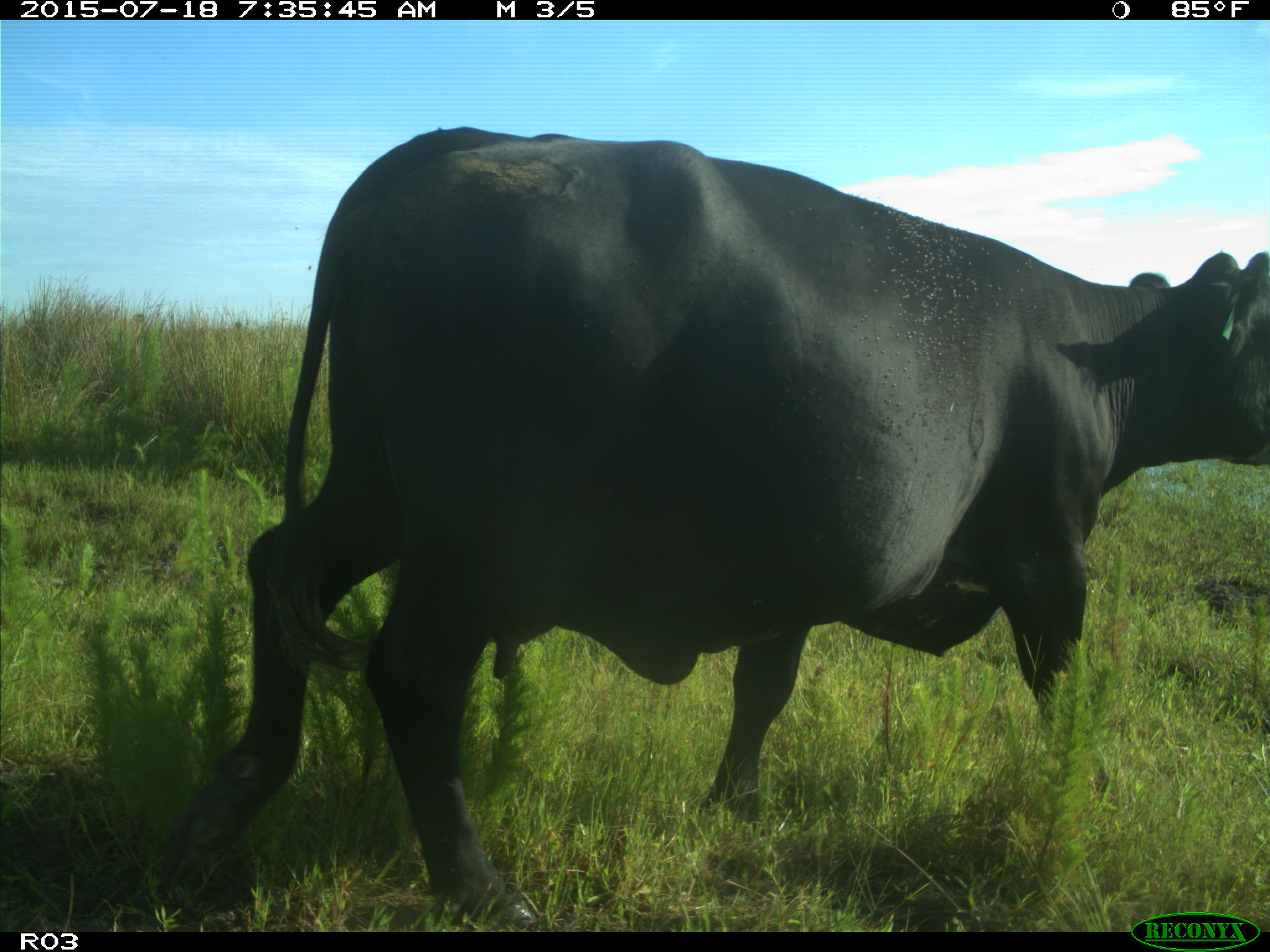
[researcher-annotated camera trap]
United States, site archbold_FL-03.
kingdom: Animalia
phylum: Chordata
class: Mammalia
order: Artiodactyla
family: Bovidae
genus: Bos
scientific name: Bos taurus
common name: domestic cow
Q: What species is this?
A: Bos taurus (domestic cow).